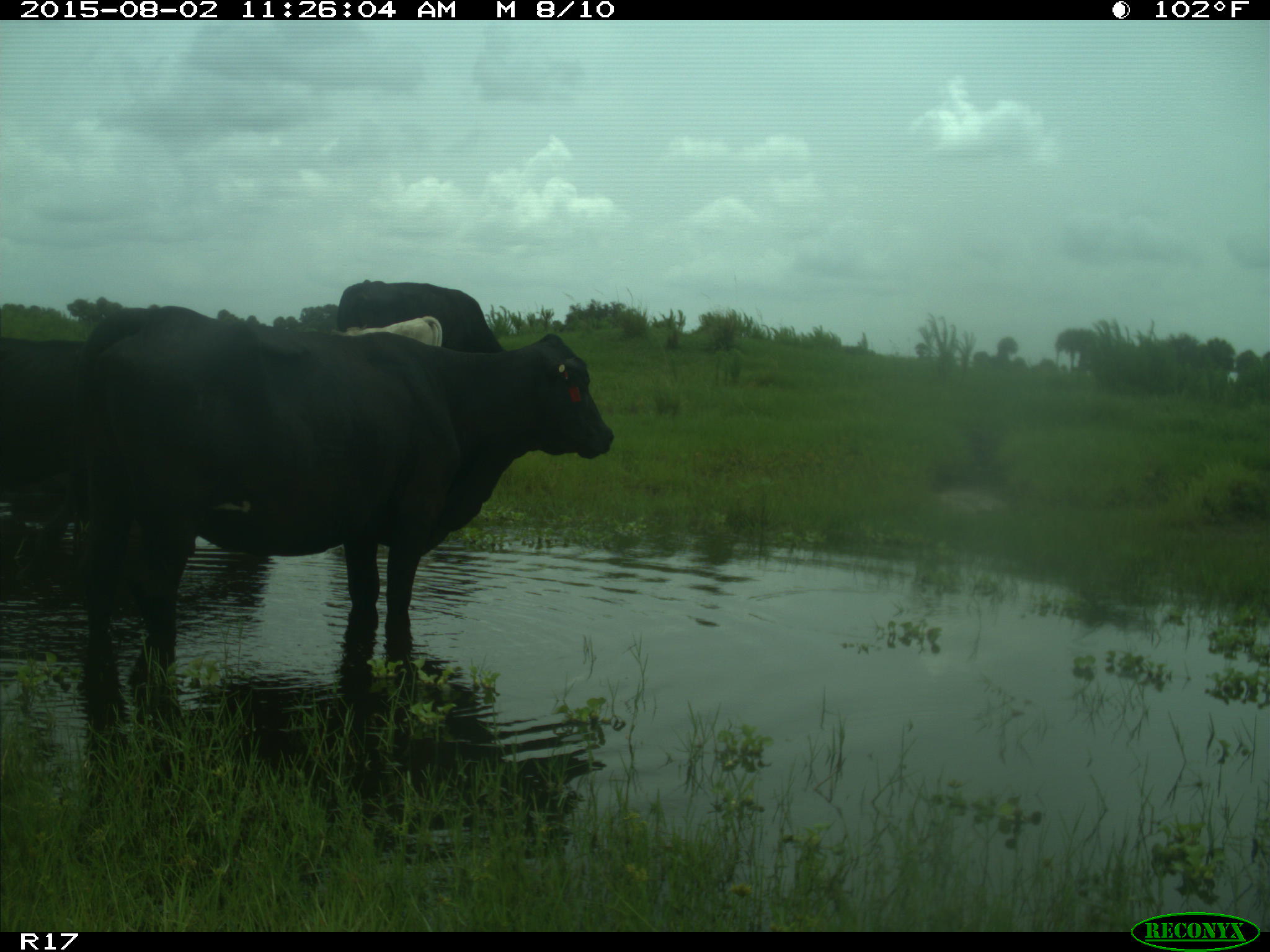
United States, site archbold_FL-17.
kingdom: Animalia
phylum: Chordata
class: Mammalia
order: Artiodactyla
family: Bovidae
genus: Bos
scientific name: Bos taurus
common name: domestic cow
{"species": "Bos taurus (domestic cow)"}